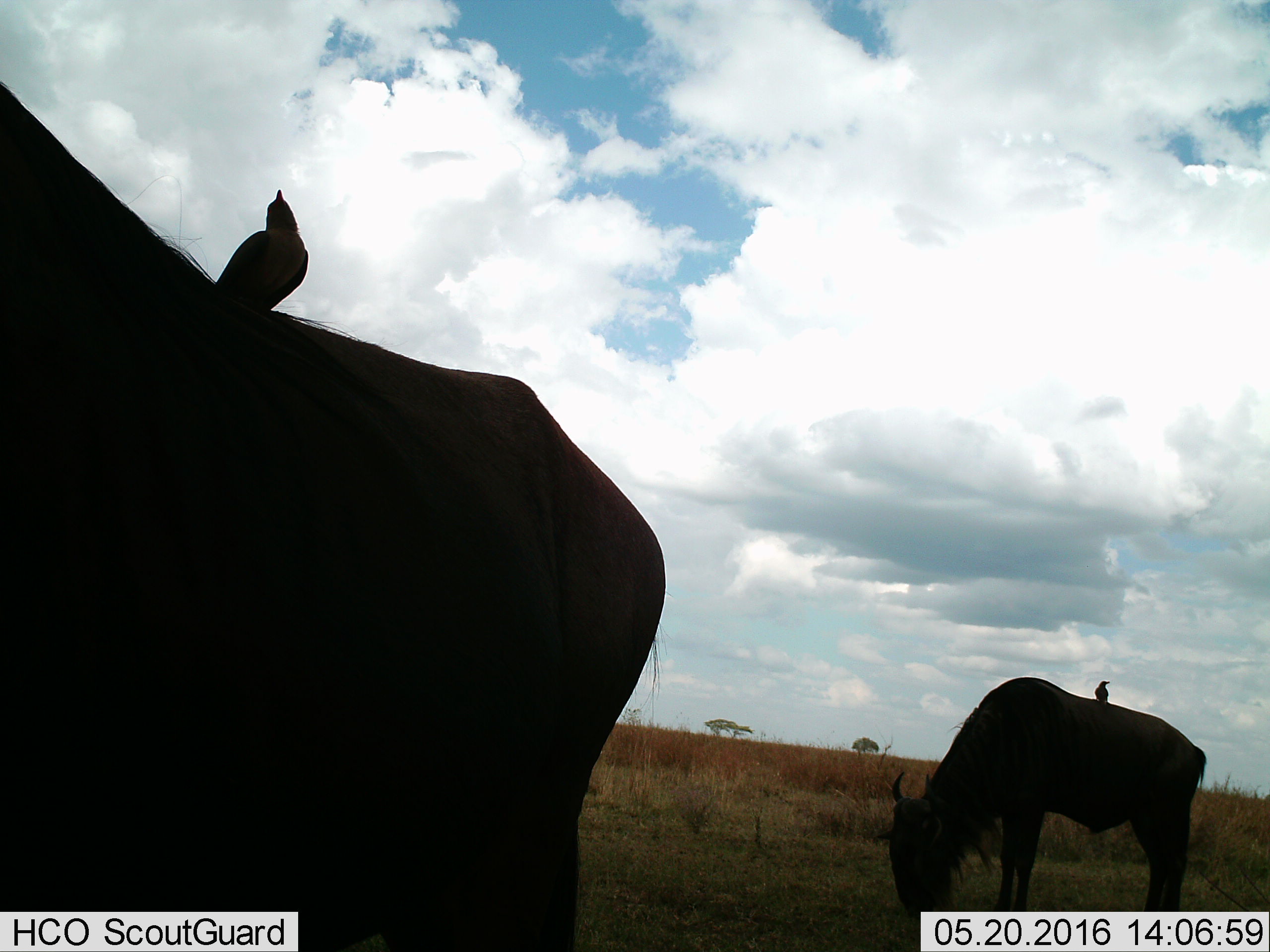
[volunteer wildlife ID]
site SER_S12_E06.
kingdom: Animalia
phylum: Chordata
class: Aves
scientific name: Aves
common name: bird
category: birdother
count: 2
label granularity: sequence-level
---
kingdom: Animalia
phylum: Chordata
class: Mammalia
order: Artiodactyla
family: Bovidae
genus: Connochaetes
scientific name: Connochaetes taurinus taurinus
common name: blue wildebeest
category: wildebeestblue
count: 2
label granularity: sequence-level